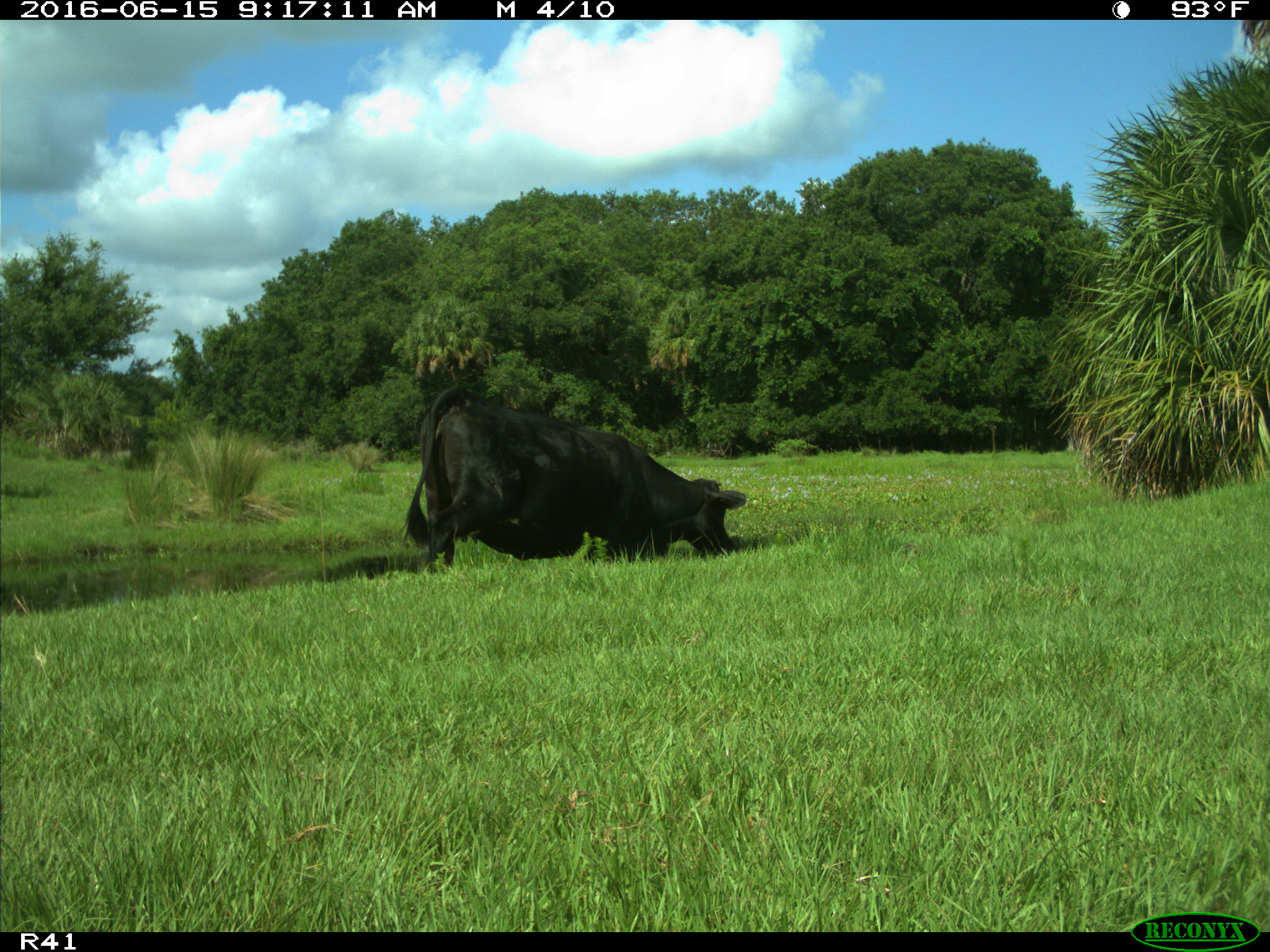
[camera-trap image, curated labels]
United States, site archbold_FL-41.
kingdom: Animalia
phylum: Chordata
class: Mammalia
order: Artiodactyla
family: Bovidae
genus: Bos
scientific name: Bos taurus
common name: domestic cow